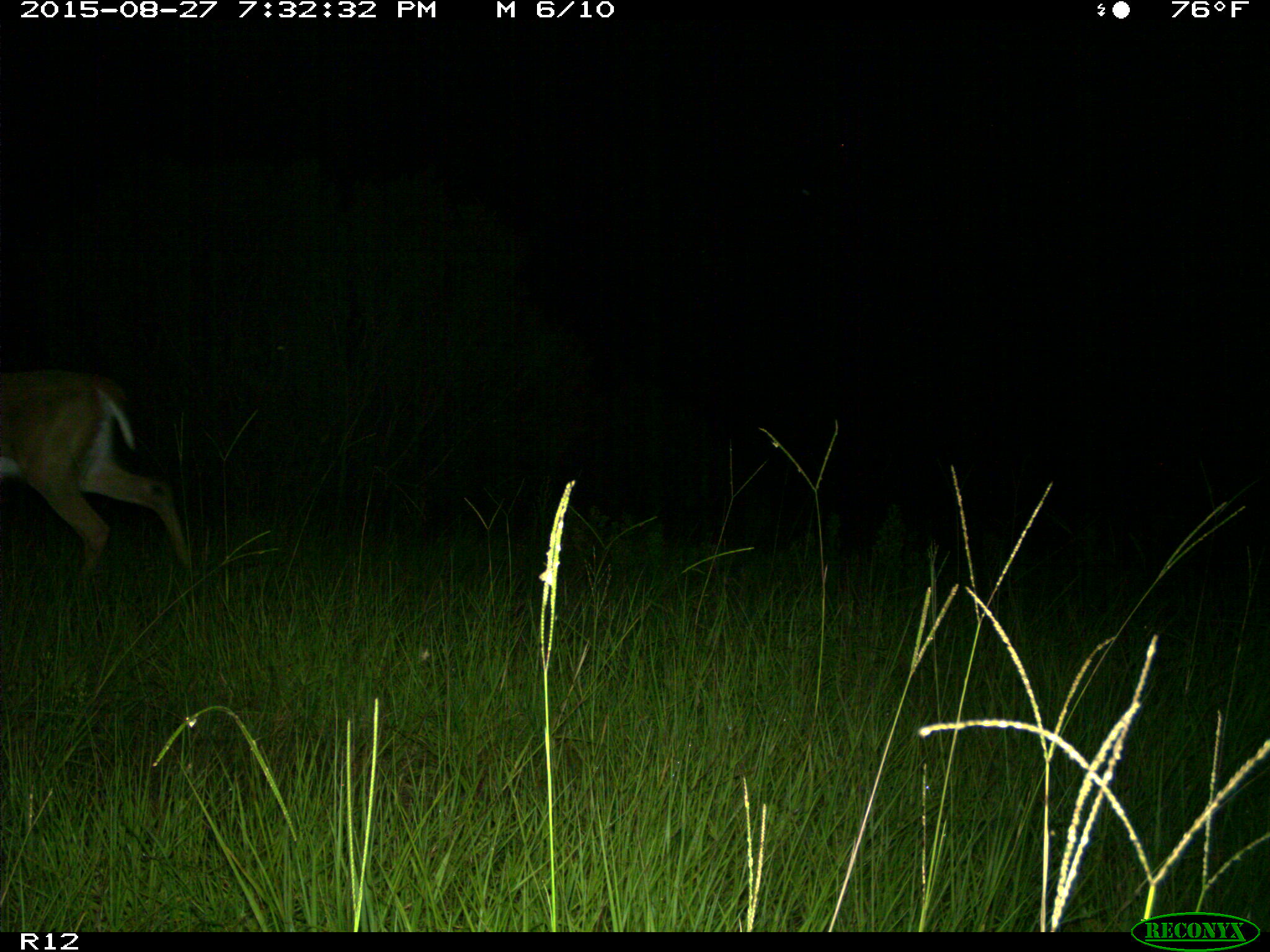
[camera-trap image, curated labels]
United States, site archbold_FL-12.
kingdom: Animalia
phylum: Chordata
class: Mammalia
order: Artiodactyla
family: Cervidae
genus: Odocoileus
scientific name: Odocoileus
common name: deer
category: unidentified deer